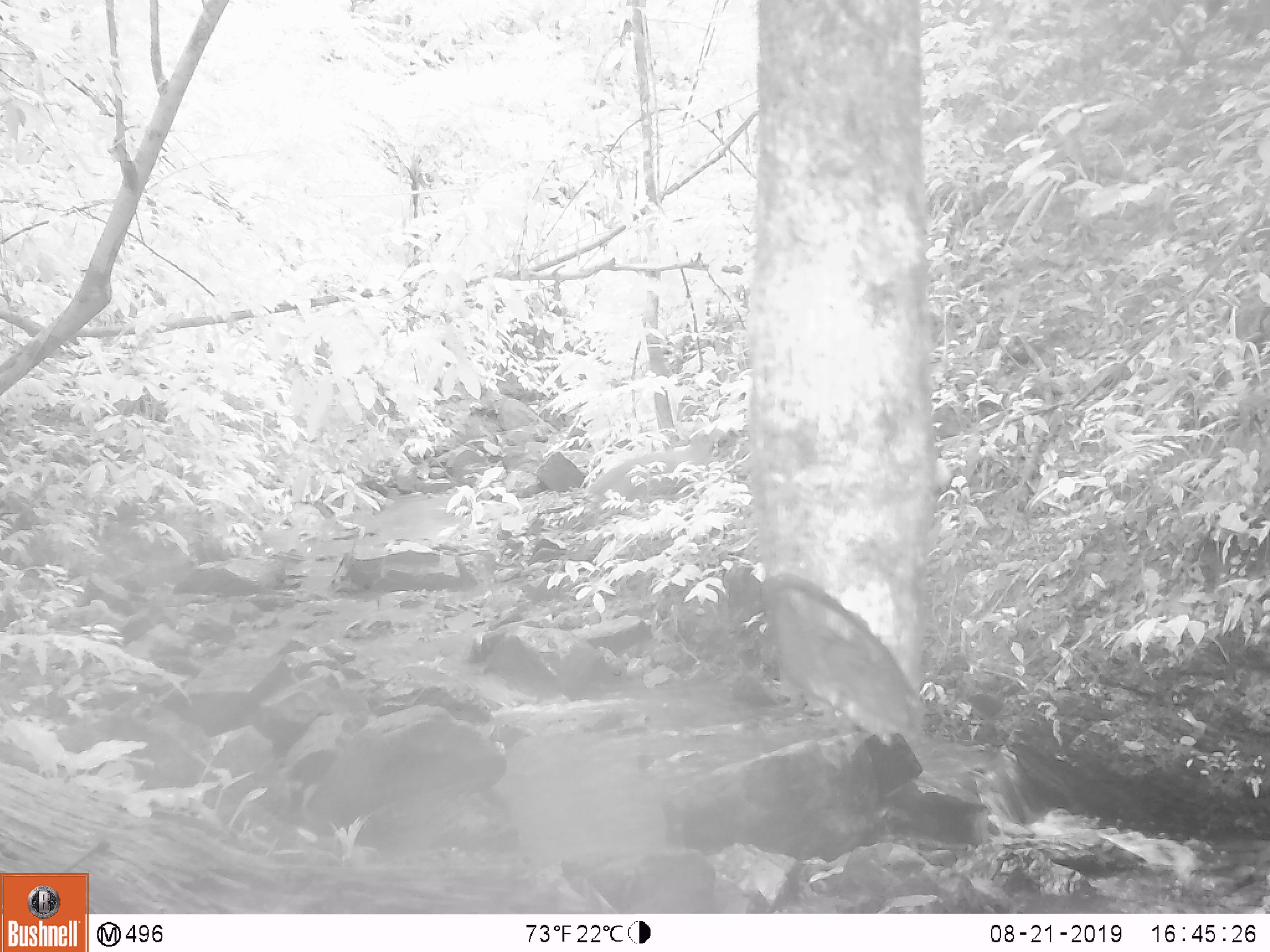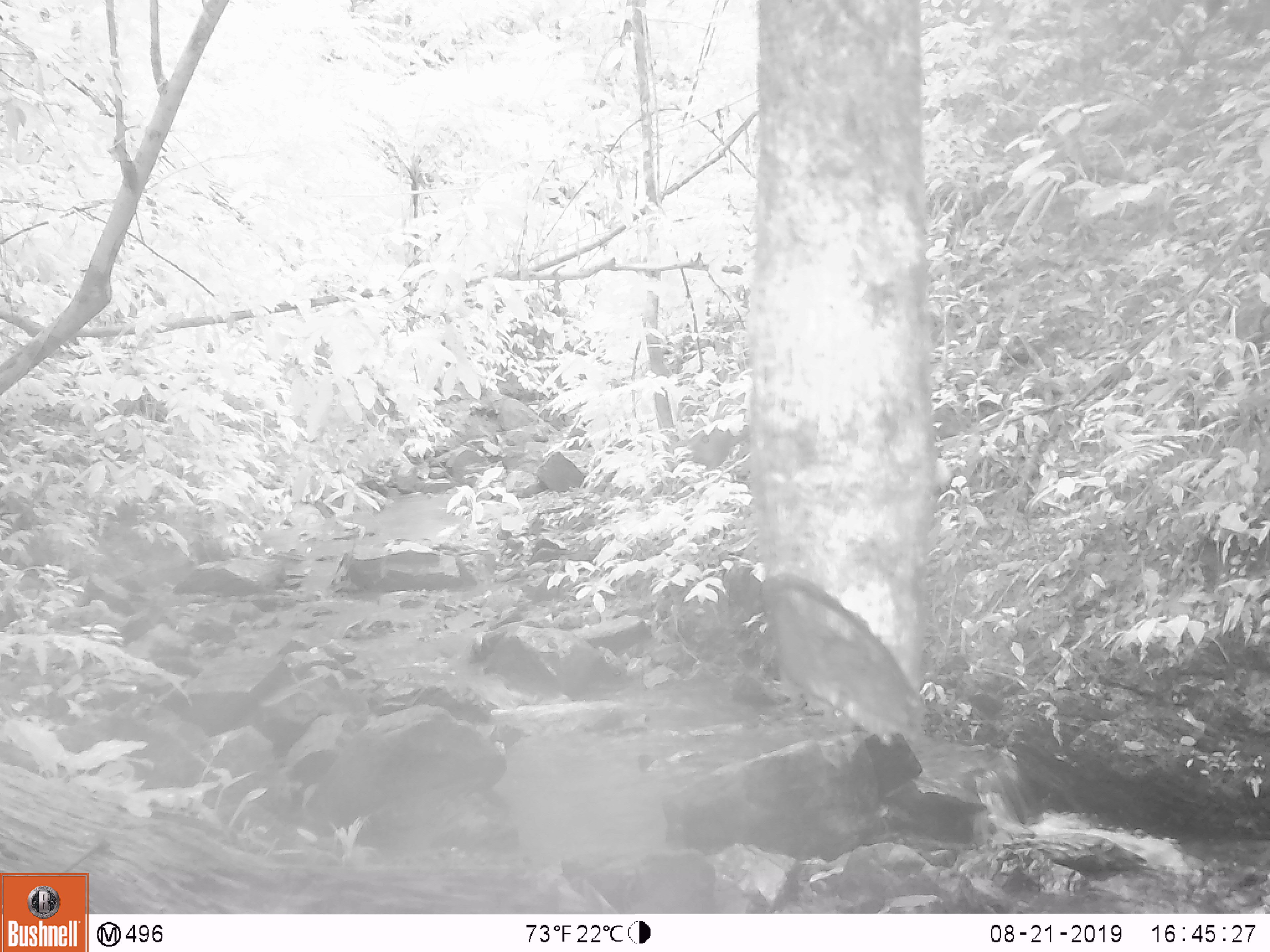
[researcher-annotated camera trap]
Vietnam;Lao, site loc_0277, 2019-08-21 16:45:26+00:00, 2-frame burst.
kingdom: Animalia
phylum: Chordata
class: Mammalia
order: Artiodactyla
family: Cervidae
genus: Muntiacus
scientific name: Muntiacus rooseveltorum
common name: roosevelt's muntjac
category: roosevelts muntjac group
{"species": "roosevelts muntjac group (roosevelt's muntjac) (Muntiacus rooseveltorum)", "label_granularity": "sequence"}